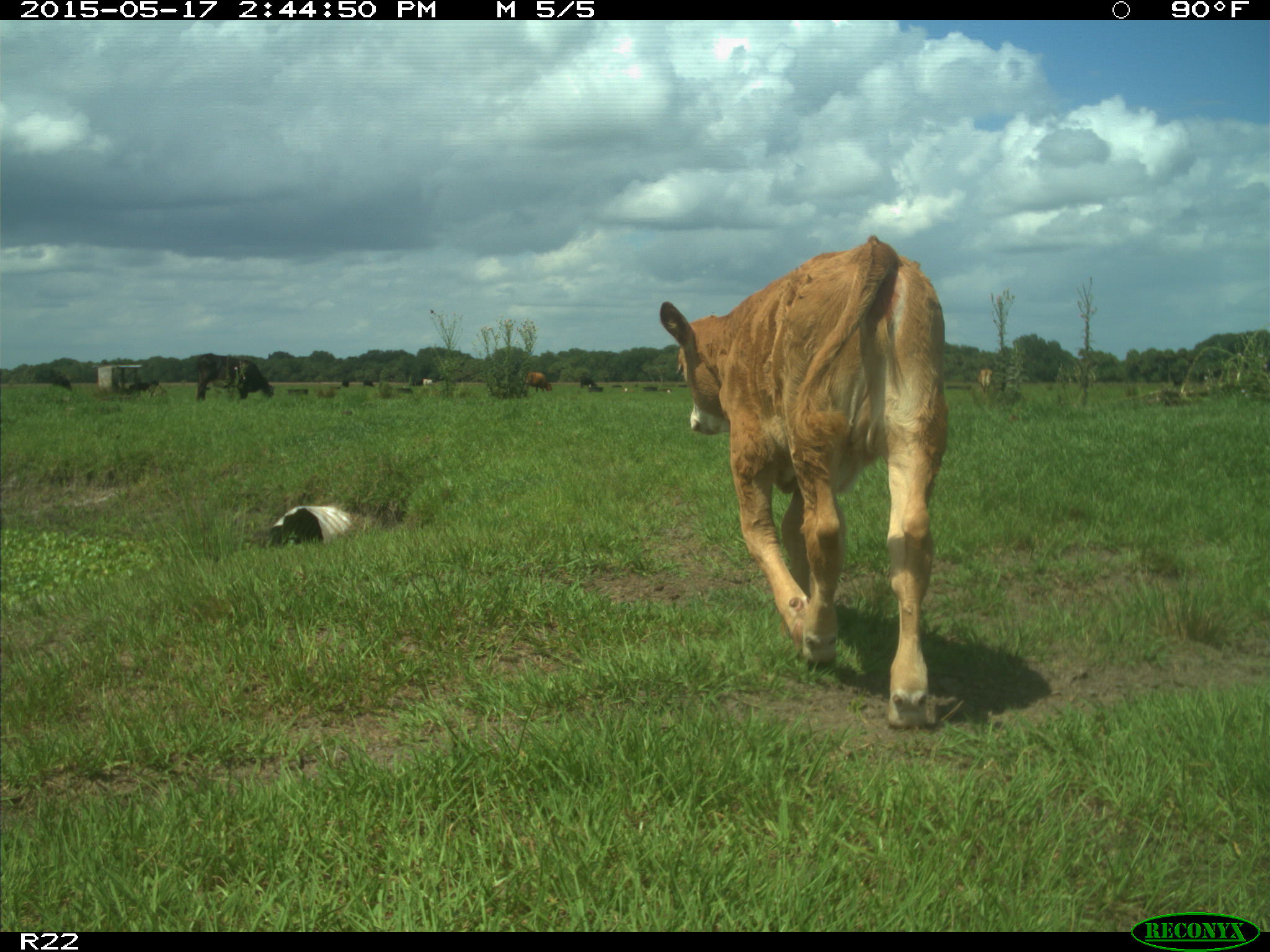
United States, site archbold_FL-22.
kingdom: Animalia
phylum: Chordata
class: Mammalia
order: Artiodactyla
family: Bovidae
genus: Bos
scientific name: Bos taurus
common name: domestic cow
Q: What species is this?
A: Bos taurus (domestic cow).